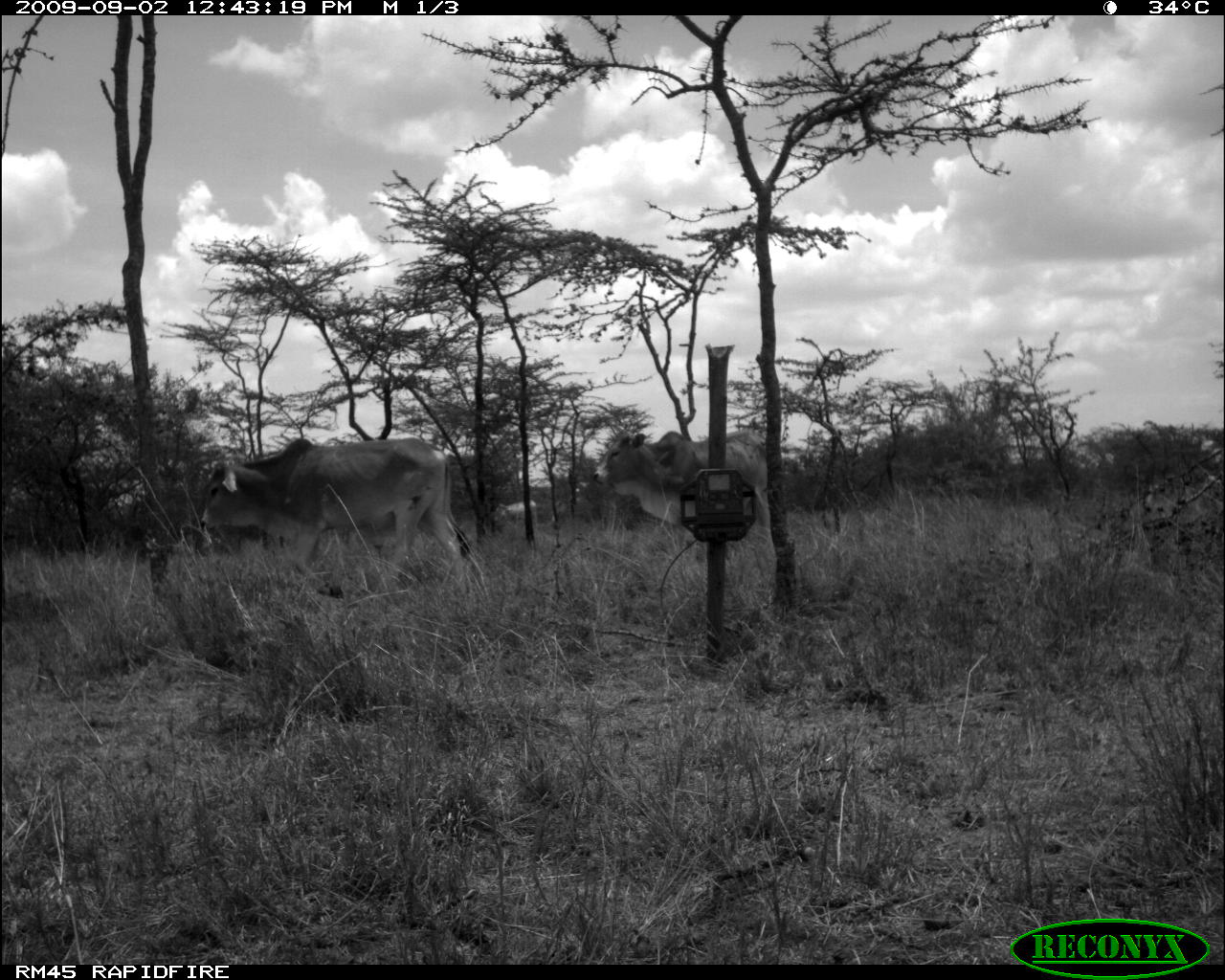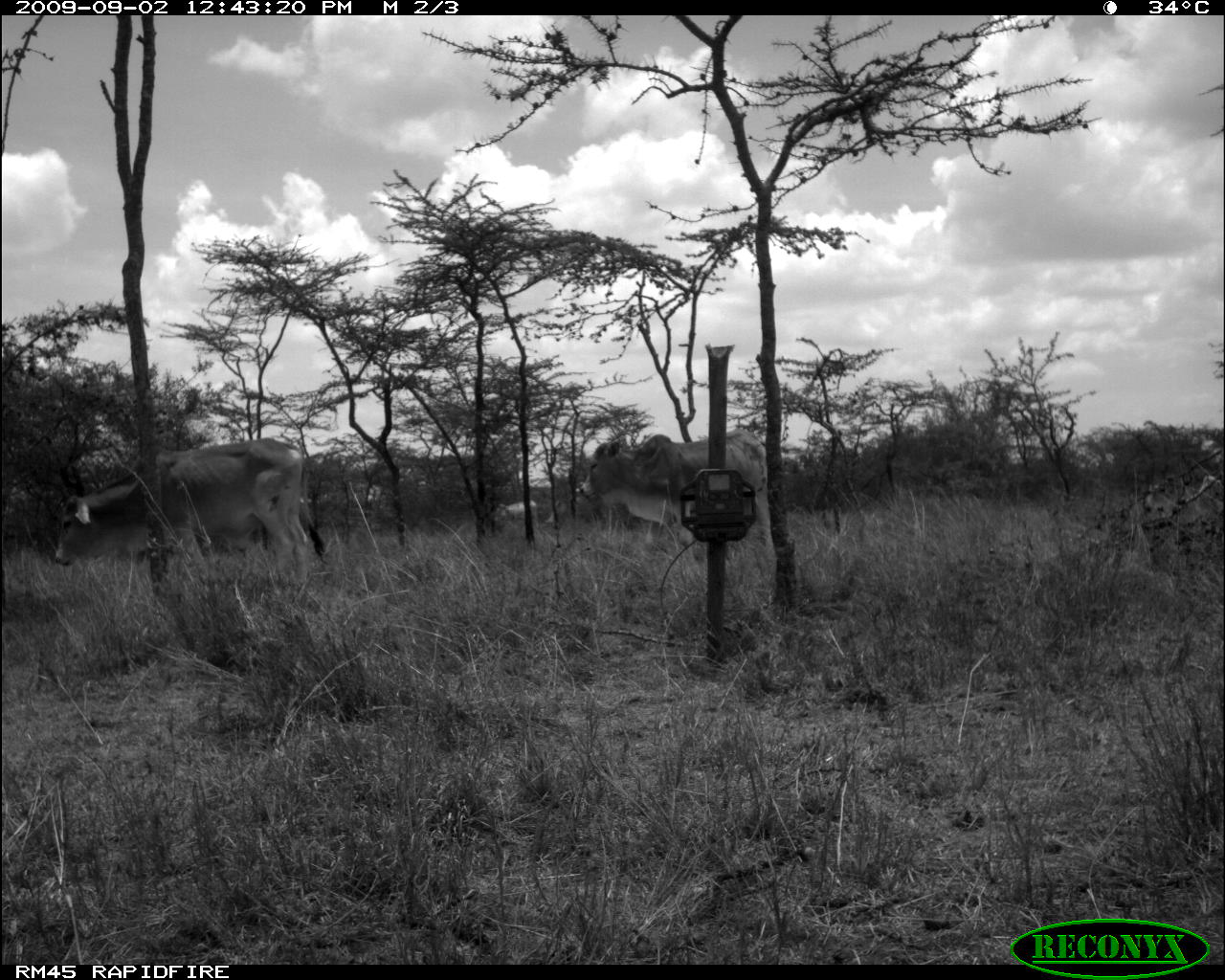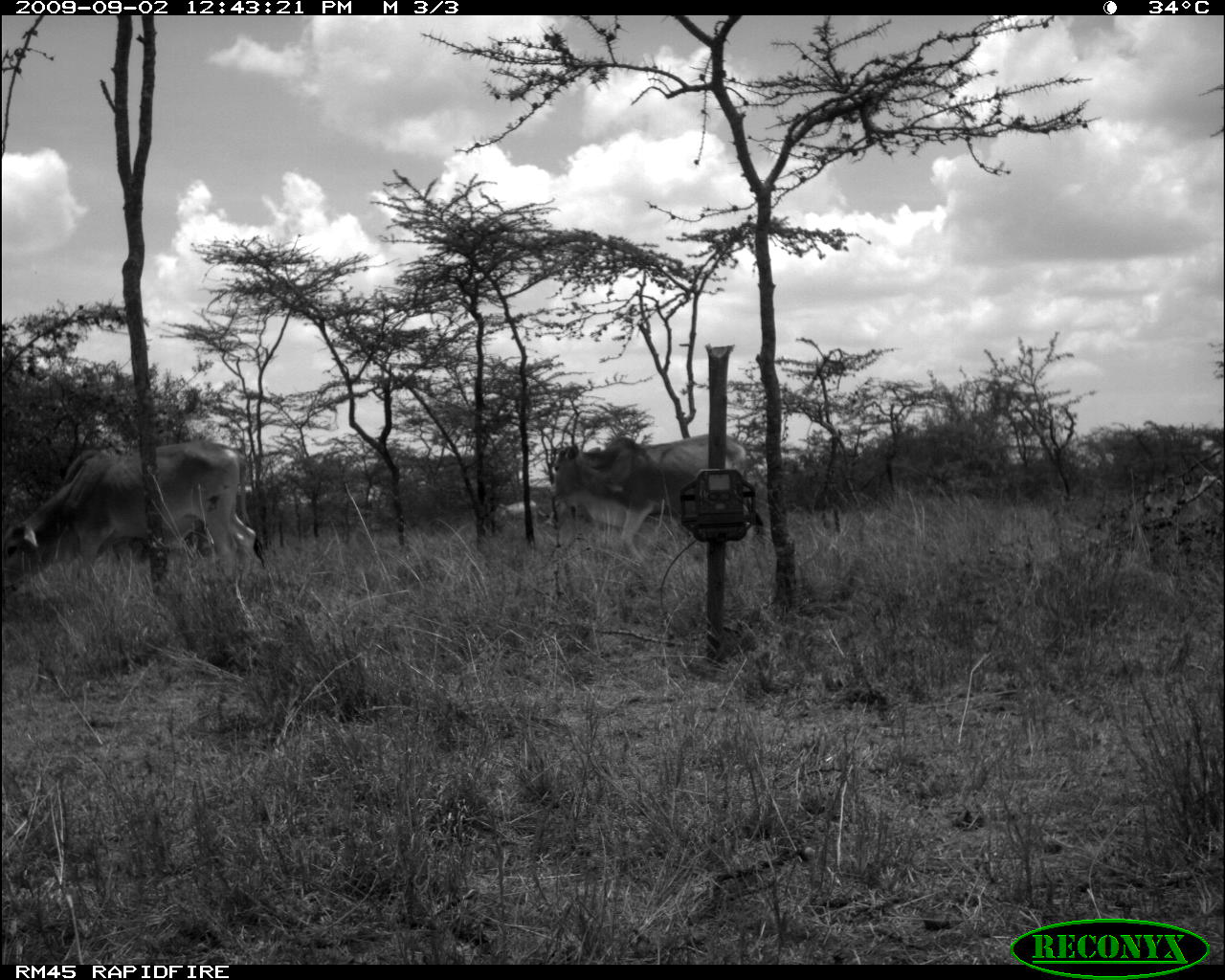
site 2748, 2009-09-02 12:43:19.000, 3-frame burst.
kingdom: Animalia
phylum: Chordata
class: Mammalia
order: Artiodactyla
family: Bovidae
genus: Bos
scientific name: Bos taurus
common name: domestic cattle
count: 2